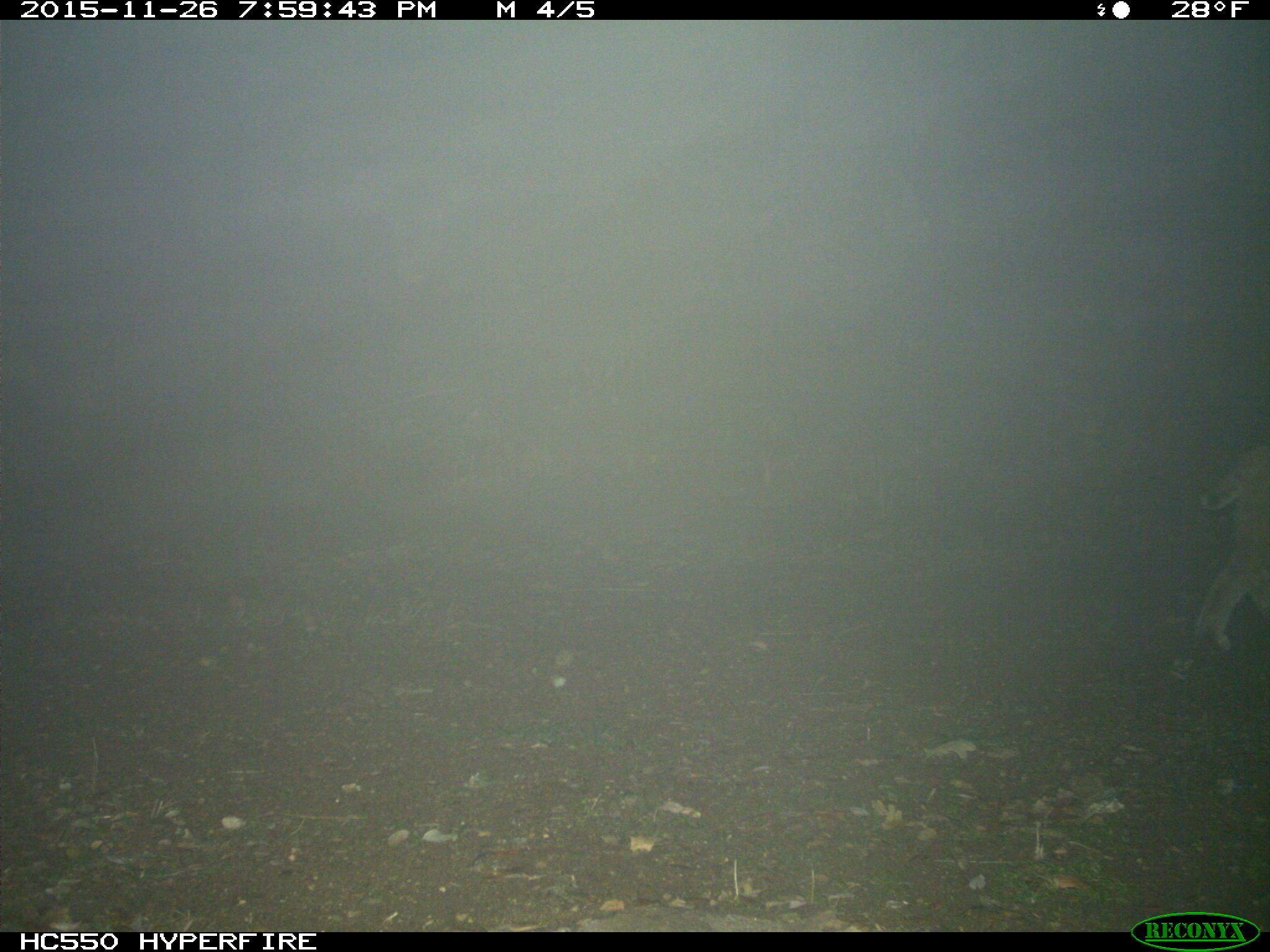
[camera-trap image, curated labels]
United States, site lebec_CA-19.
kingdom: Animalia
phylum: Chordata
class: Mammalia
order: Carnivora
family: Felidae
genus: Lynx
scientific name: Lynx rufus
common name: bobcat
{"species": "Lynx rufus (bobcat)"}